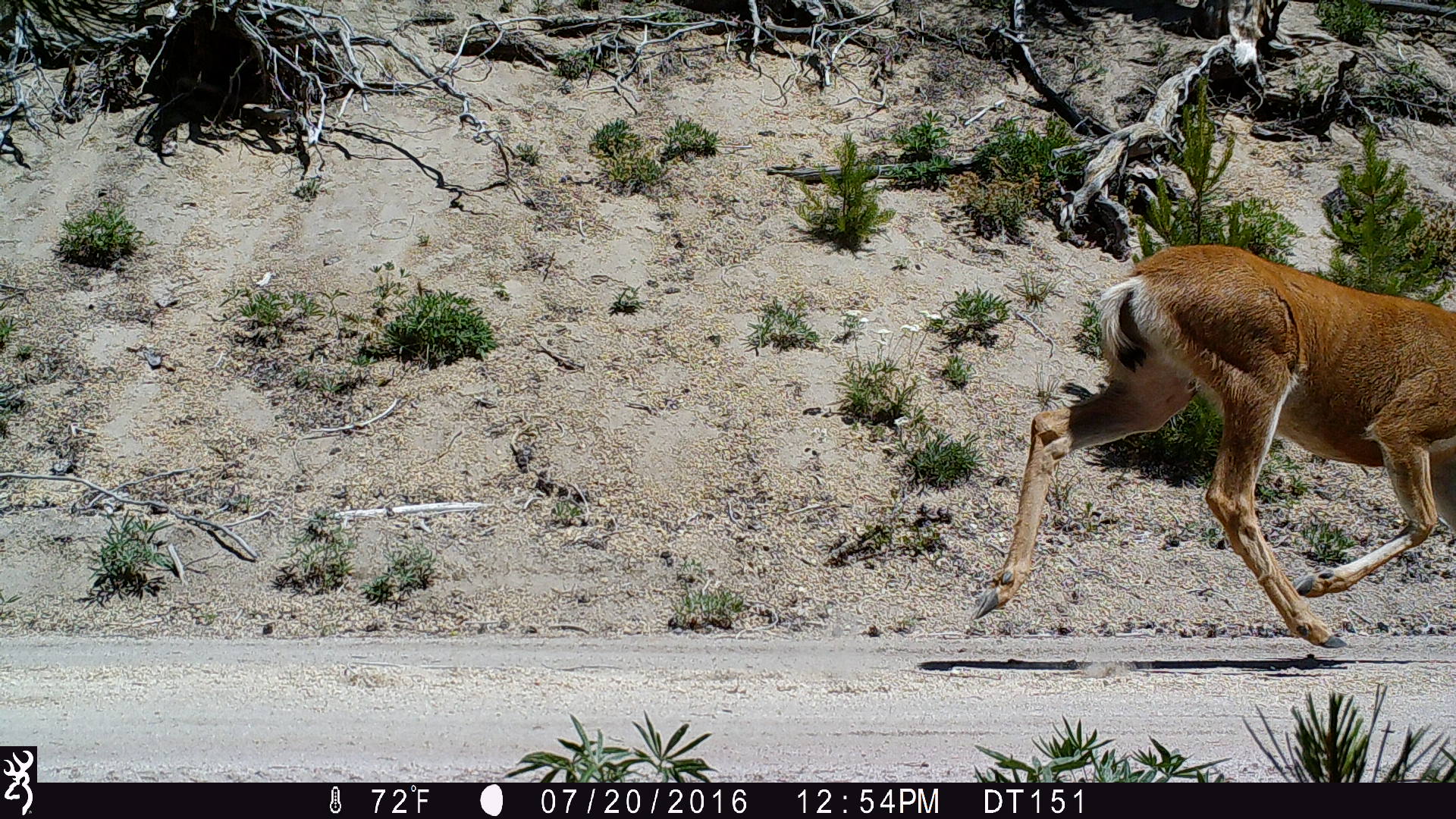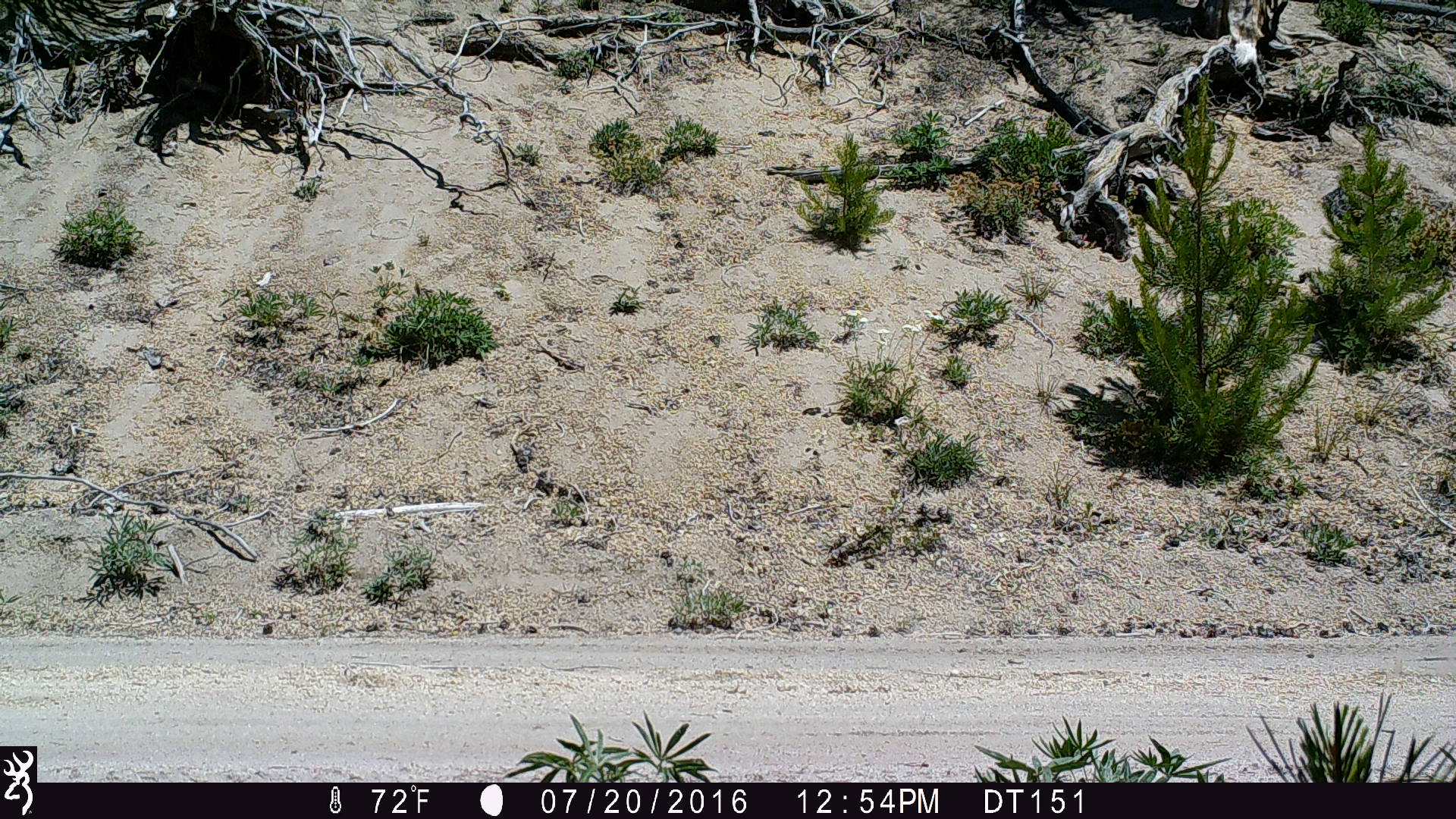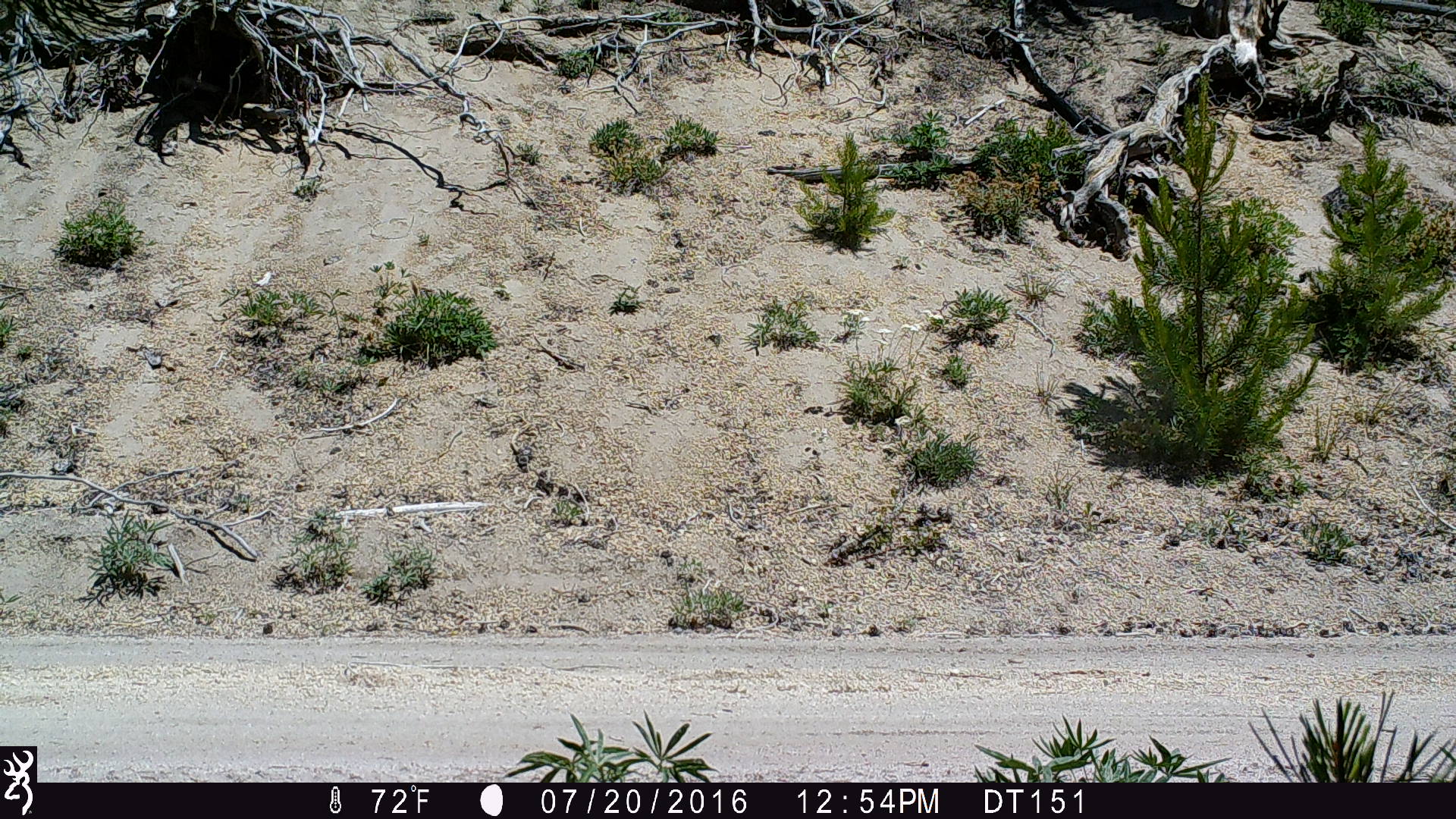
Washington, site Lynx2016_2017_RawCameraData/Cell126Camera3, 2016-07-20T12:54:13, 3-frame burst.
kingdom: Animalia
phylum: Chordata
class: Mammalia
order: Artiodactyla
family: Cervidae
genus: Odocoileus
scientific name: Odocoileus hemionus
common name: mule deer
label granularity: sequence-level